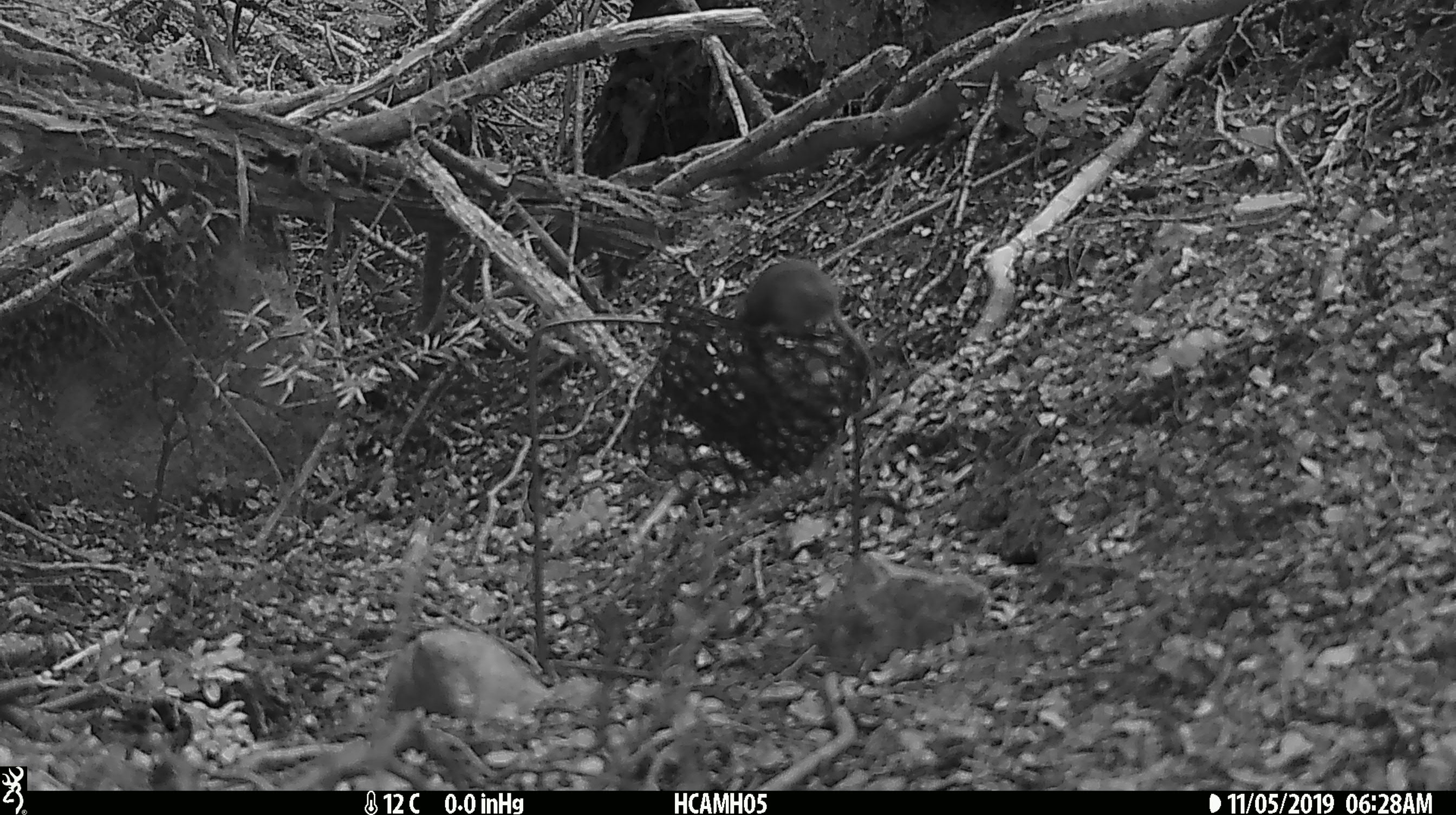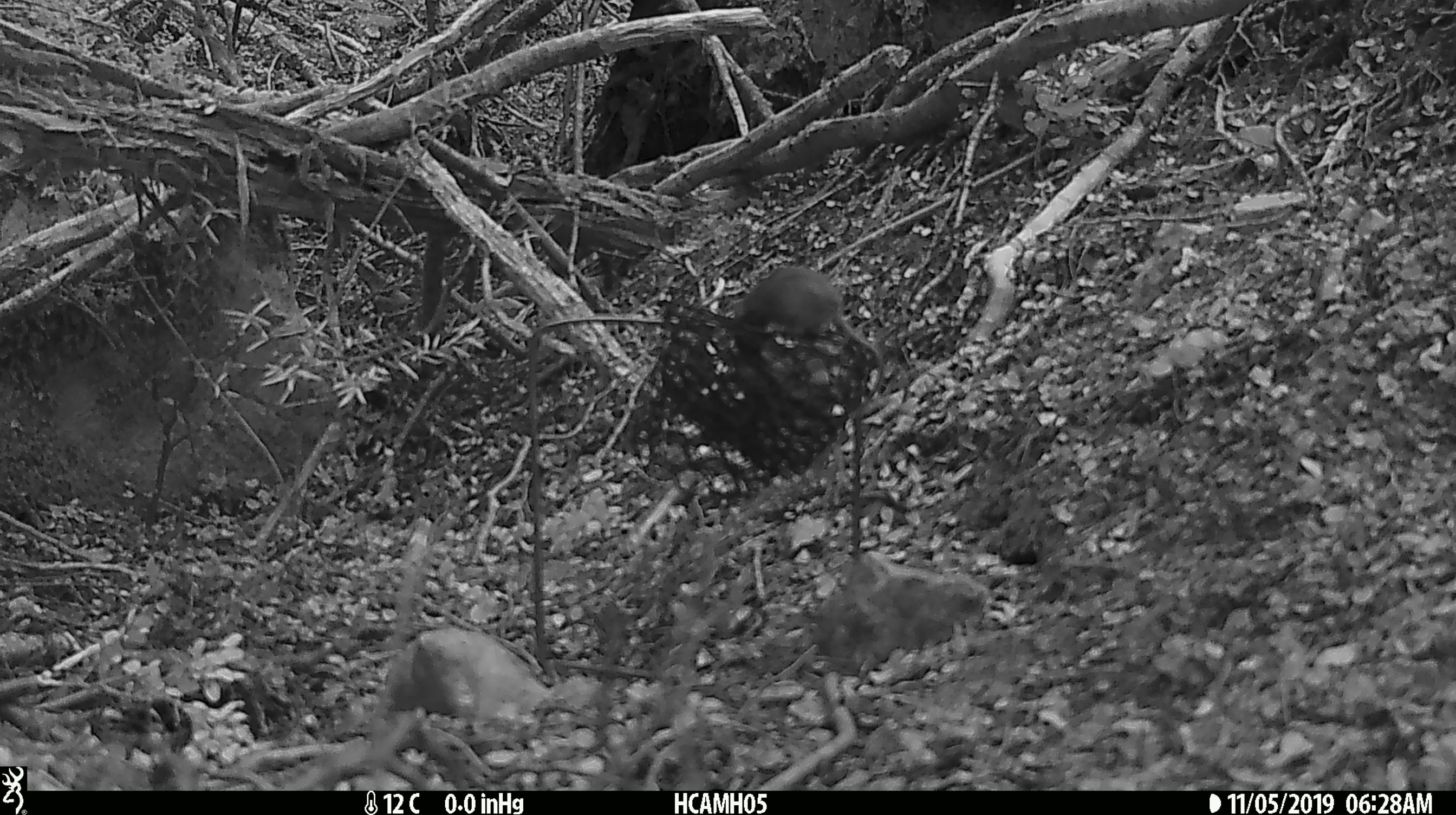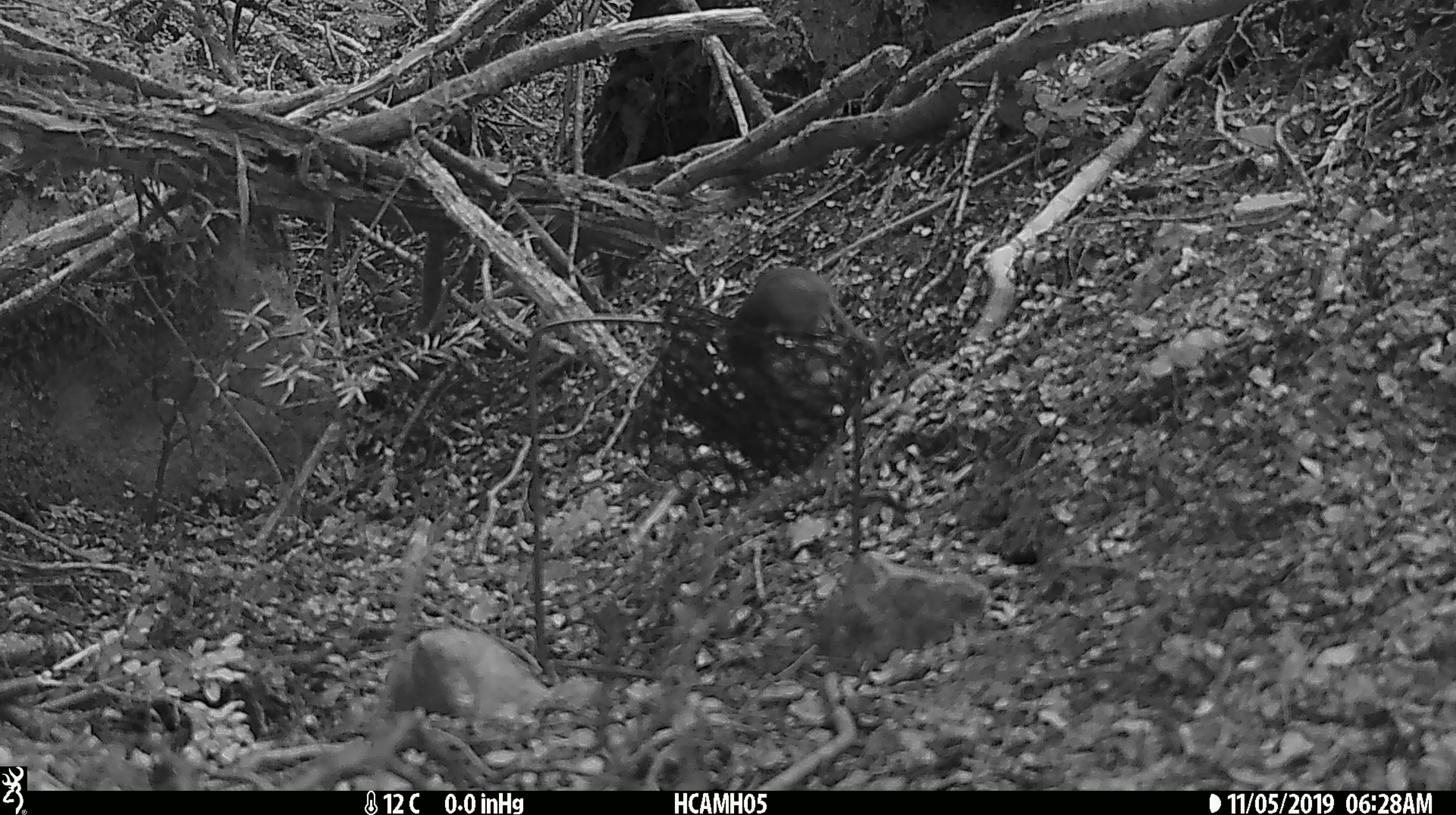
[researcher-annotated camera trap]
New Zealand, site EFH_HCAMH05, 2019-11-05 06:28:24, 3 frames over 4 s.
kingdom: Animalia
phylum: Chordata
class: Mammalia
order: Rodentia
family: Muridae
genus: Mus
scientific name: Mus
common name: mouse